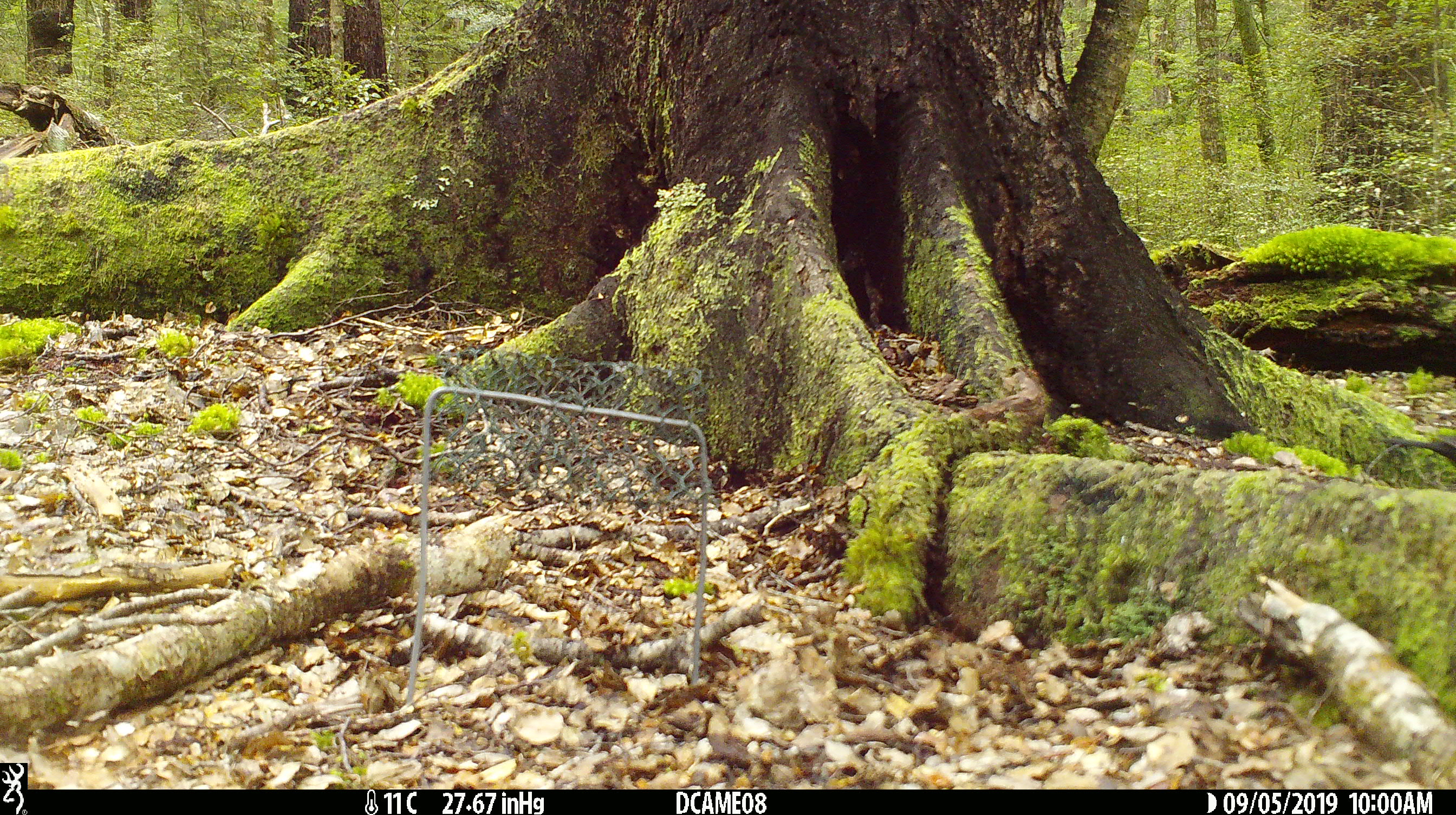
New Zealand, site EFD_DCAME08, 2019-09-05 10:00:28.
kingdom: Animalia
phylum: Chordata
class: Aves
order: Passeriformes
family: Turdidae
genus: Turdus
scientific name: Turdus merula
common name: eurasian blackbird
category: blackbird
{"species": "blackbird (eurasian blackbird) (Turdus merula)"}